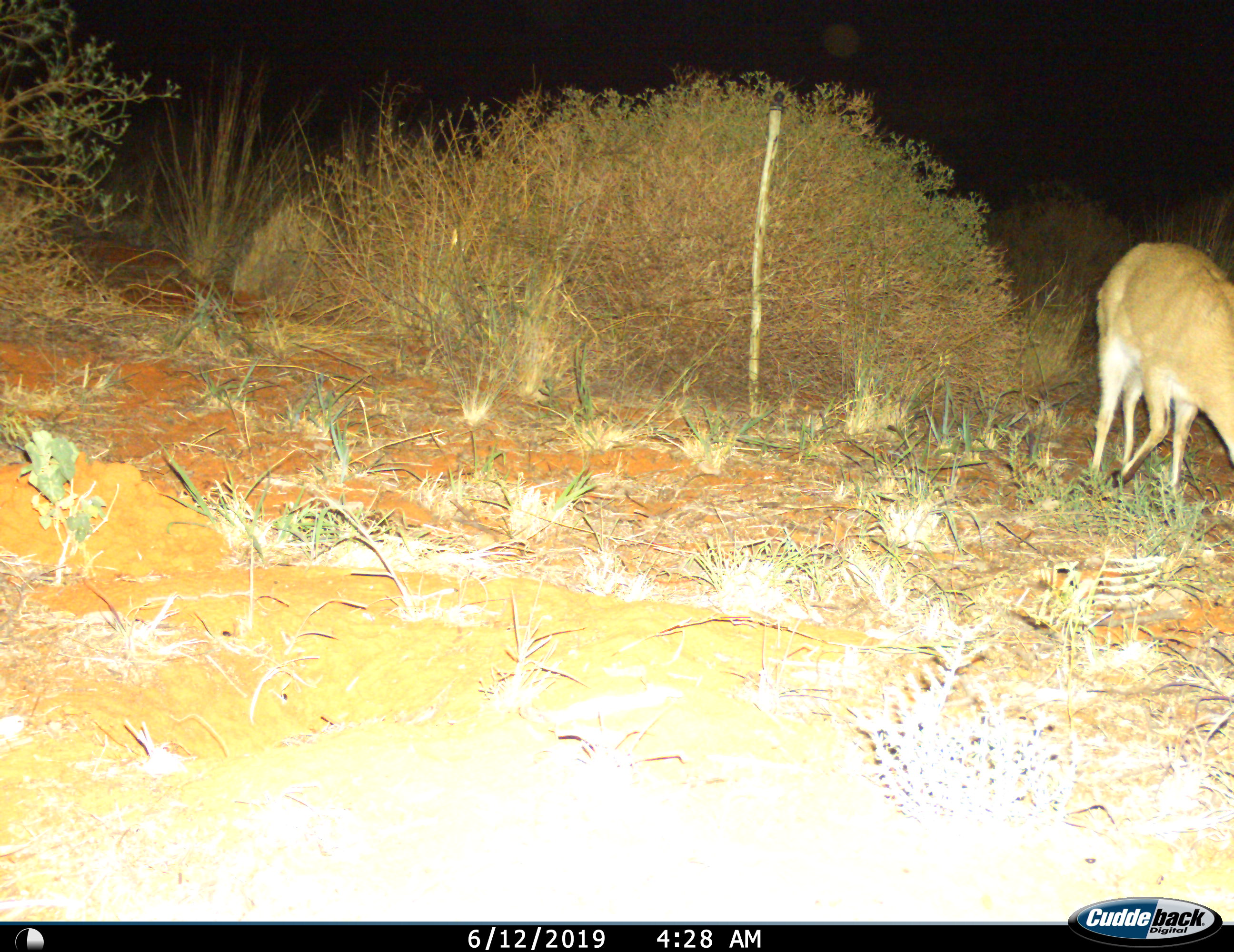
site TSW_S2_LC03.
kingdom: Animalia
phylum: Chordata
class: Mammalia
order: Artiodactyla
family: Bovidae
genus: Sylvicapra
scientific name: Sylvicapra grimmia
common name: common duiker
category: duikercommongrey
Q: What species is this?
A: Duikercommongrey (common duiker) (Sylvicapra grimmia).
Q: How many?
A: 1.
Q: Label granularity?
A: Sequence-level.